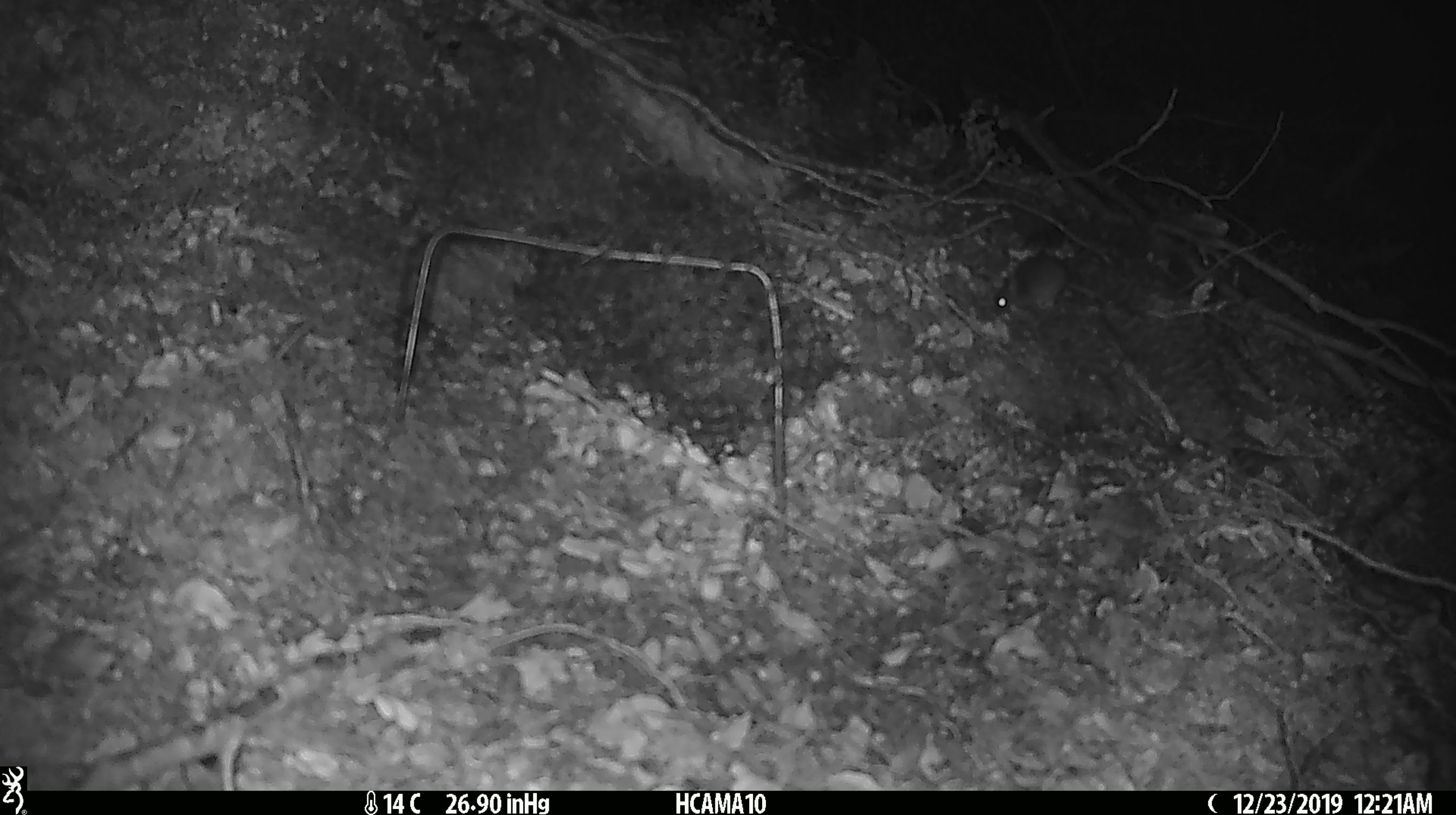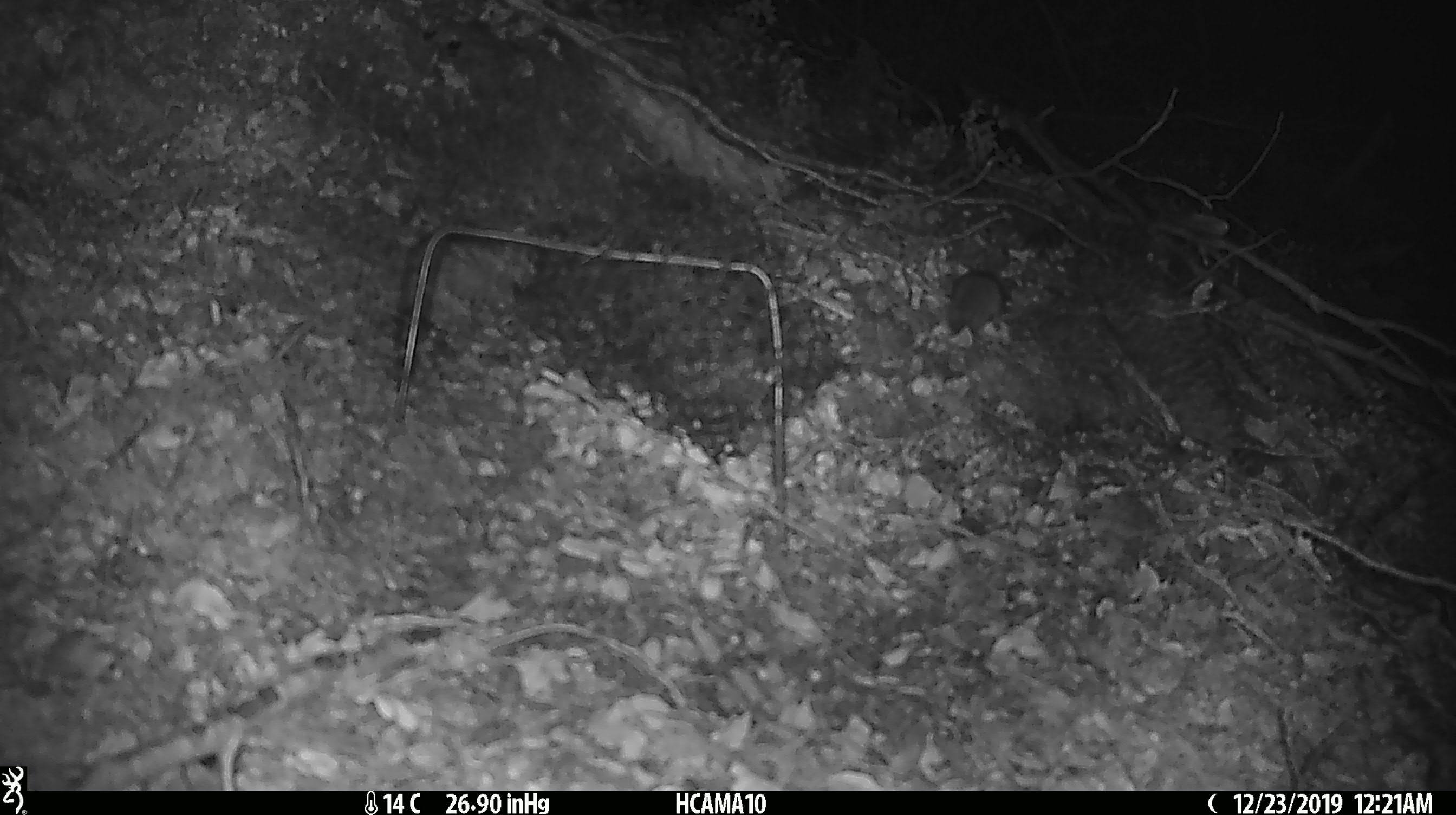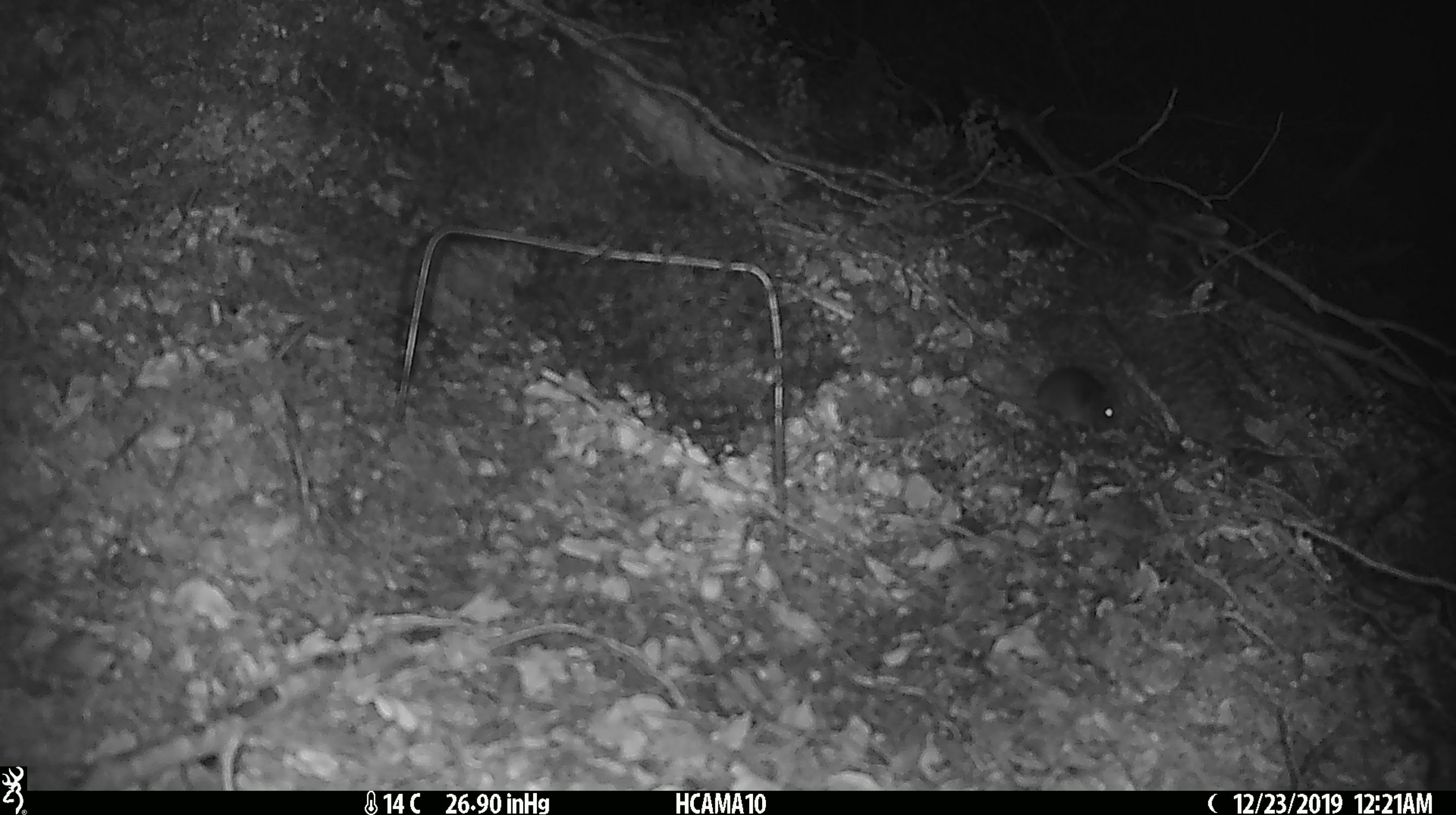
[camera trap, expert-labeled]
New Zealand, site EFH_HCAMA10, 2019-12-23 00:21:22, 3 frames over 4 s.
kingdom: Animalia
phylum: Chordata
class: Mammalia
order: Rodentia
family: Muridae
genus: Mus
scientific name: Mus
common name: mouse